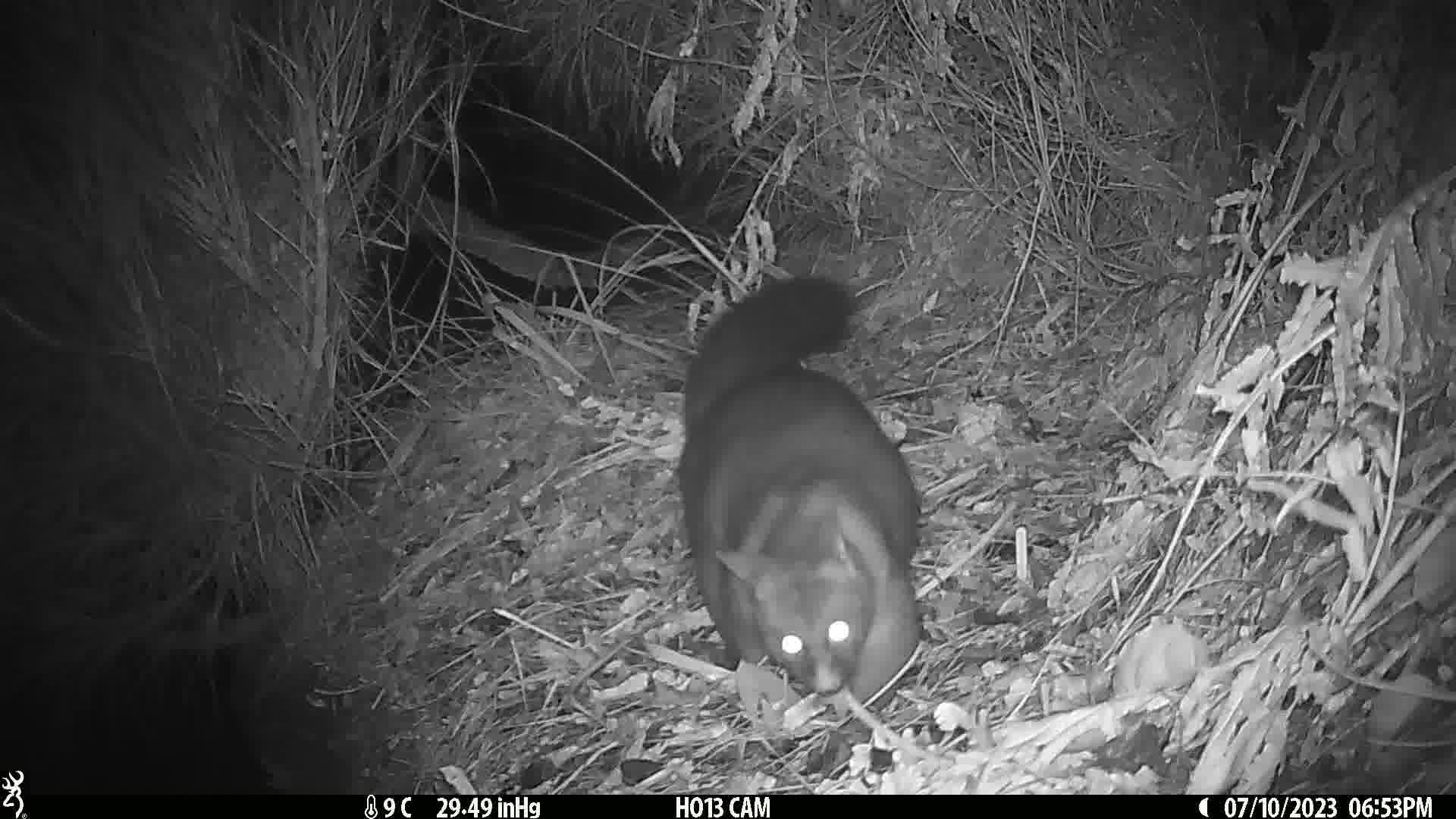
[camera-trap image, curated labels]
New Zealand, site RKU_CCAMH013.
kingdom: Animalia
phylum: Chordata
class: Mammalia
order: Diprotodontia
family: Phalangeridae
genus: Trichosurus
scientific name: Trichosurus vulpecula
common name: common brushtail possum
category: possum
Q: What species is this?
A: Possum (common brushtail possum) (Trichosurus vulpecula).